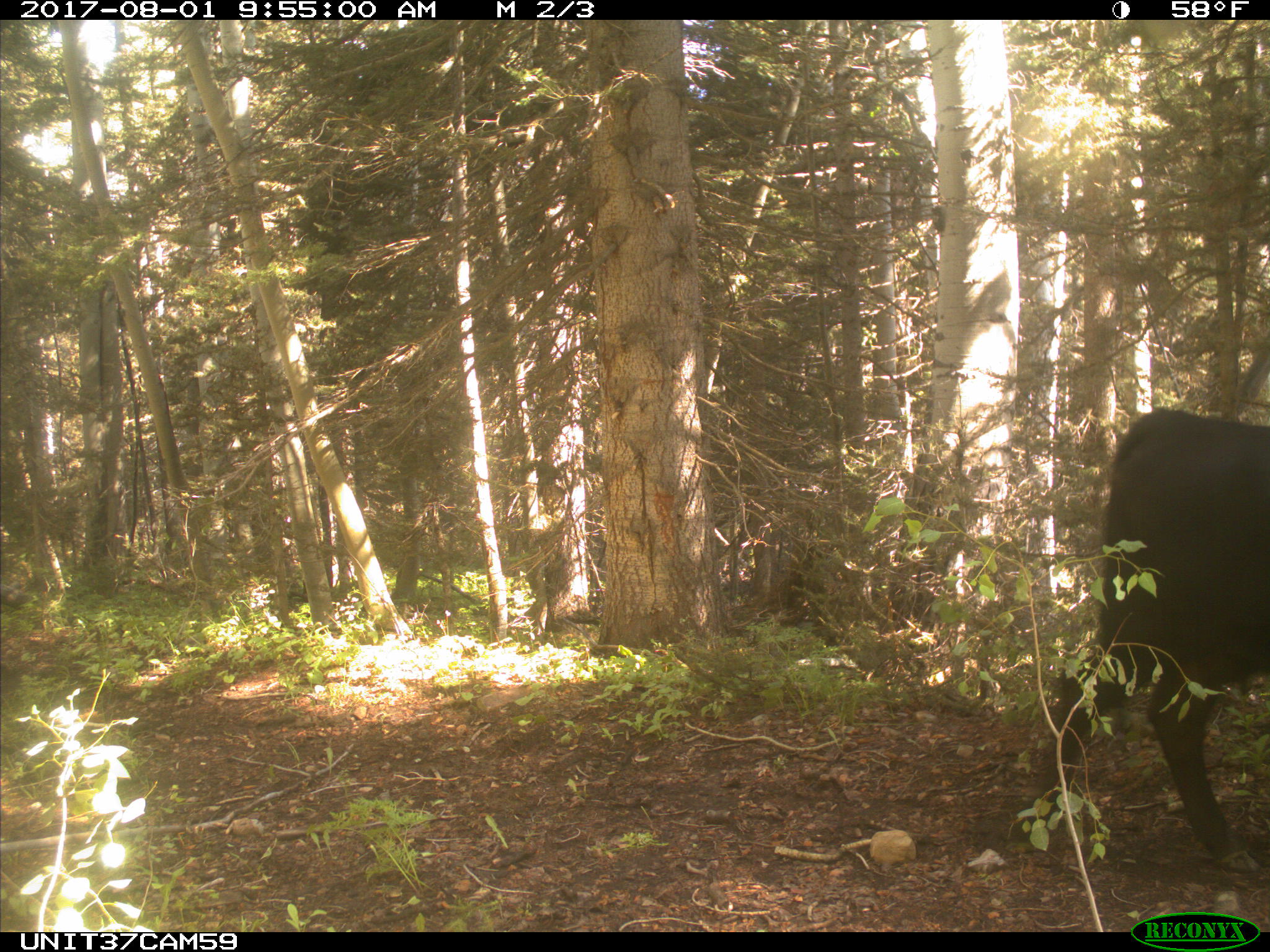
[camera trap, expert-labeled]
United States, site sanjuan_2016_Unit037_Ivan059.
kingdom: Animalia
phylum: Chordata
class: Mammalia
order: Artiodactyla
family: Bovidae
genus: Bos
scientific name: Bos taurus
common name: domestic cow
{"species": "Bos taurus (domestic cow)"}